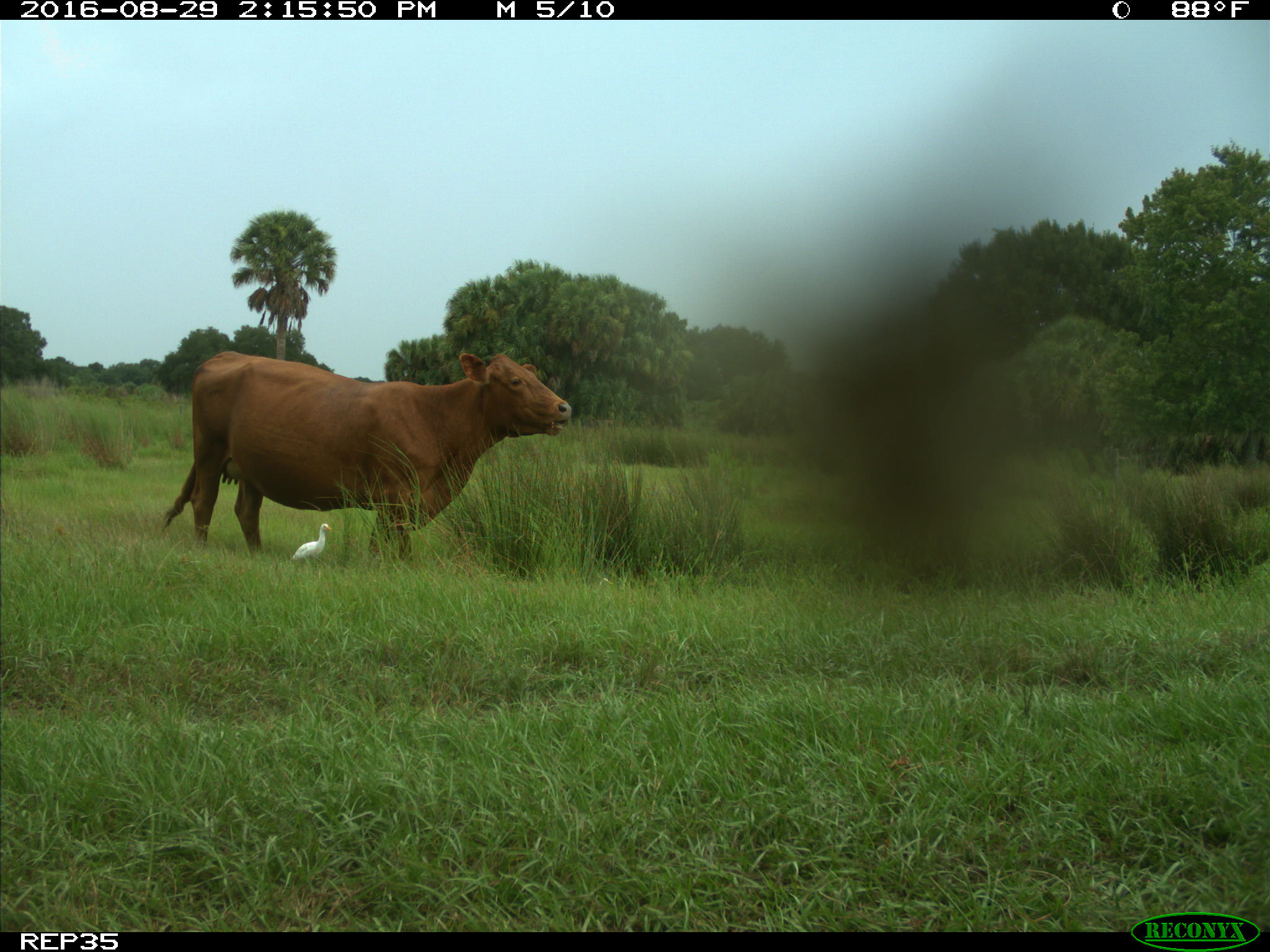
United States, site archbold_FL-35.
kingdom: Animalia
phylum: Chordata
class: Mammalia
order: Artiodactyla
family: Bovidae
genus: Bos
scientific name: Bos taurus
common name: domestic cow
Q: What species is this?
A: Bos taurus (domestic cow).